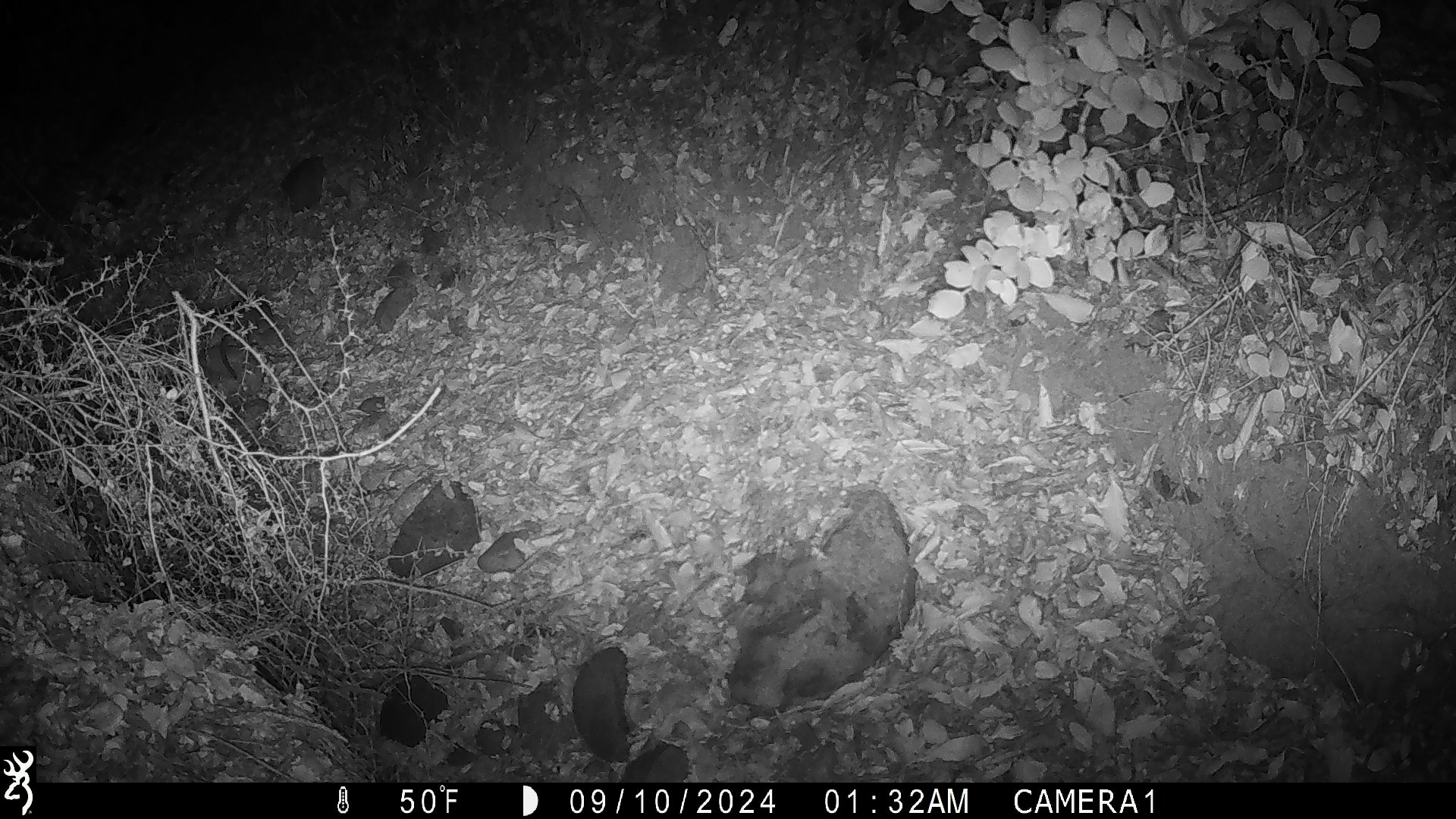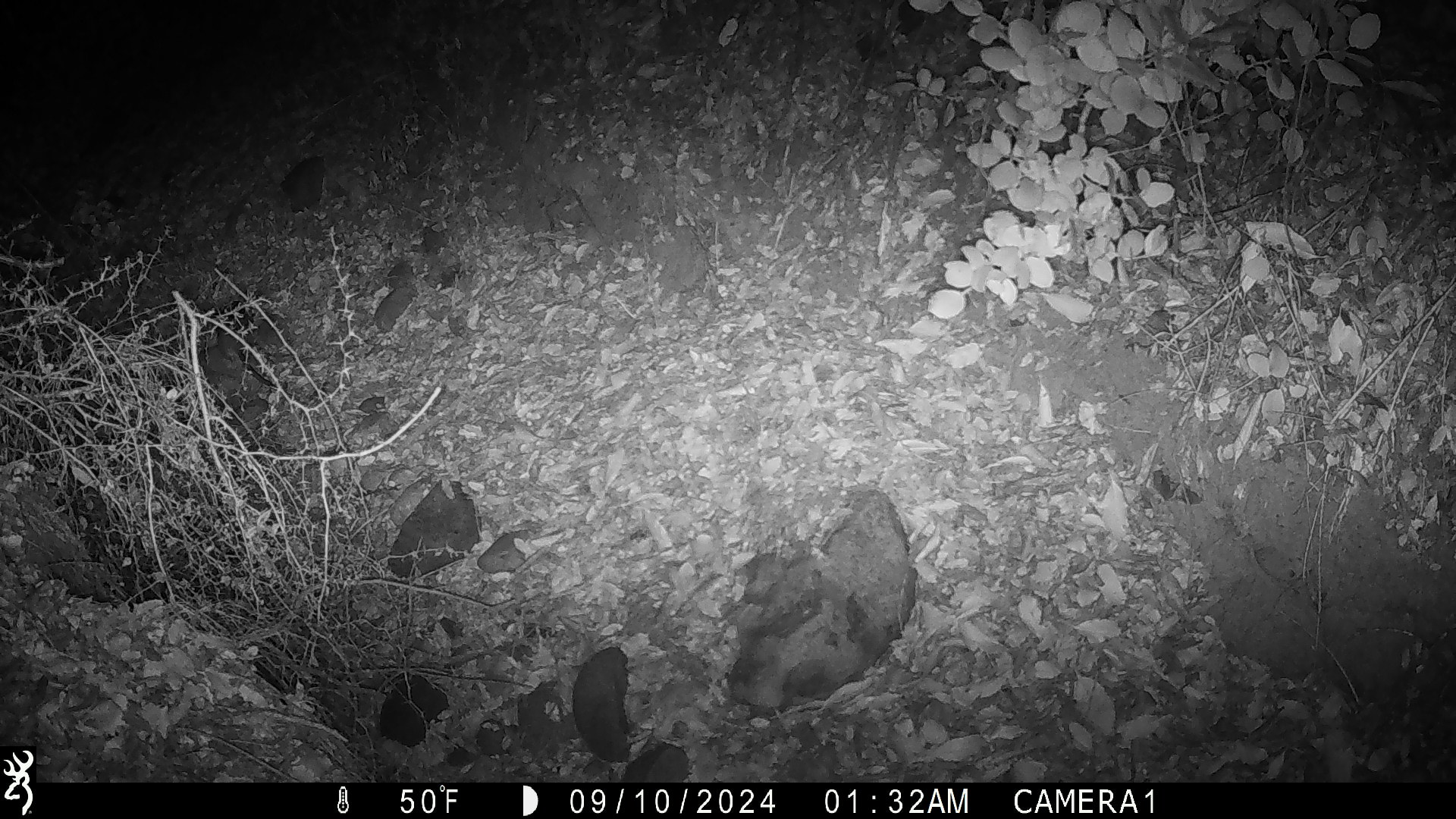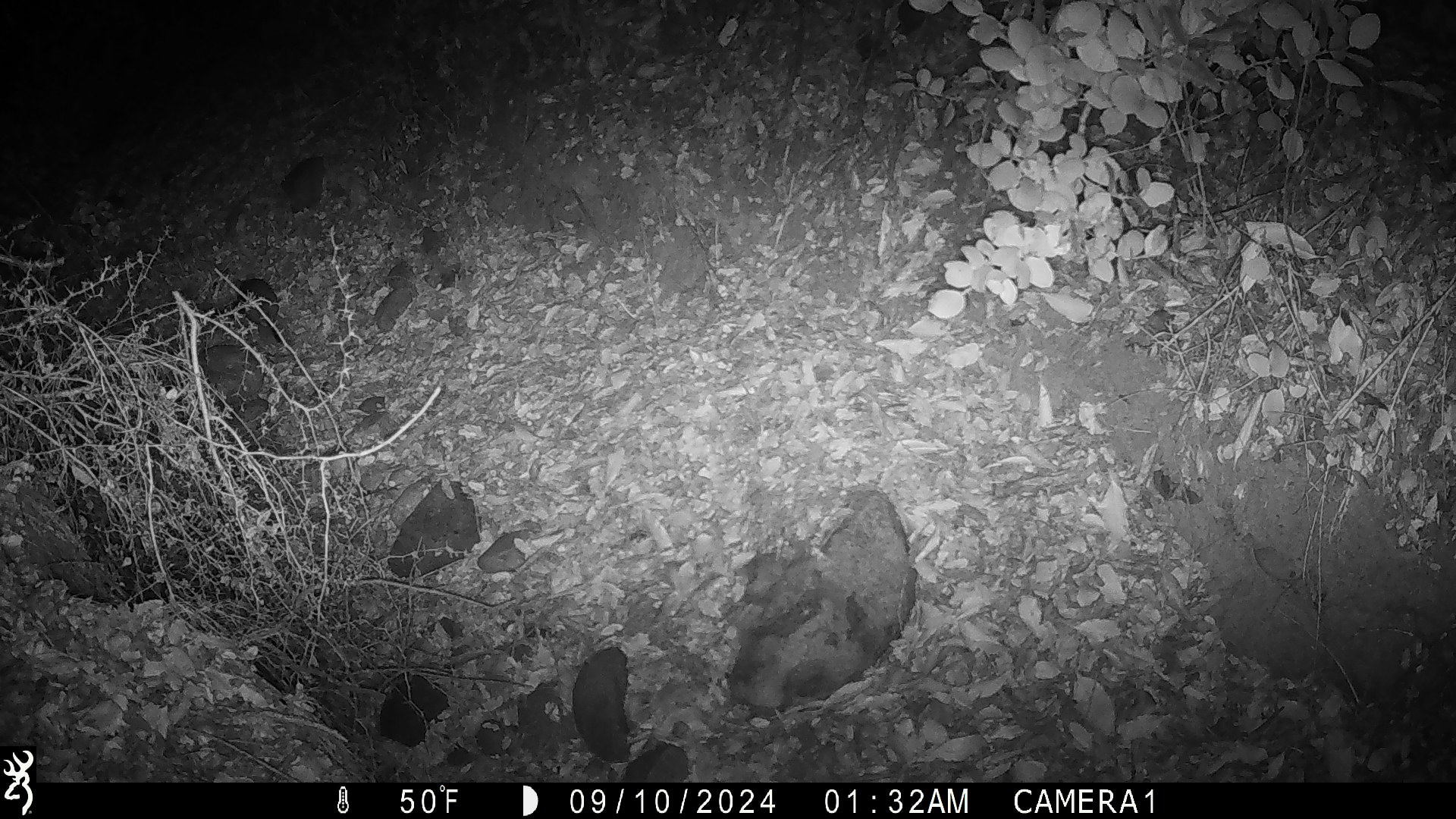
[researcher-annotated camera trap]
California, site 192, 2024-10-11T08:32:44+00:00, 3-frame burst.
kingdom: Animalia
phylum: Chordata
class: Mammalia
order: Rodentia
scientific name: Rodentia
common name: mouse or rat